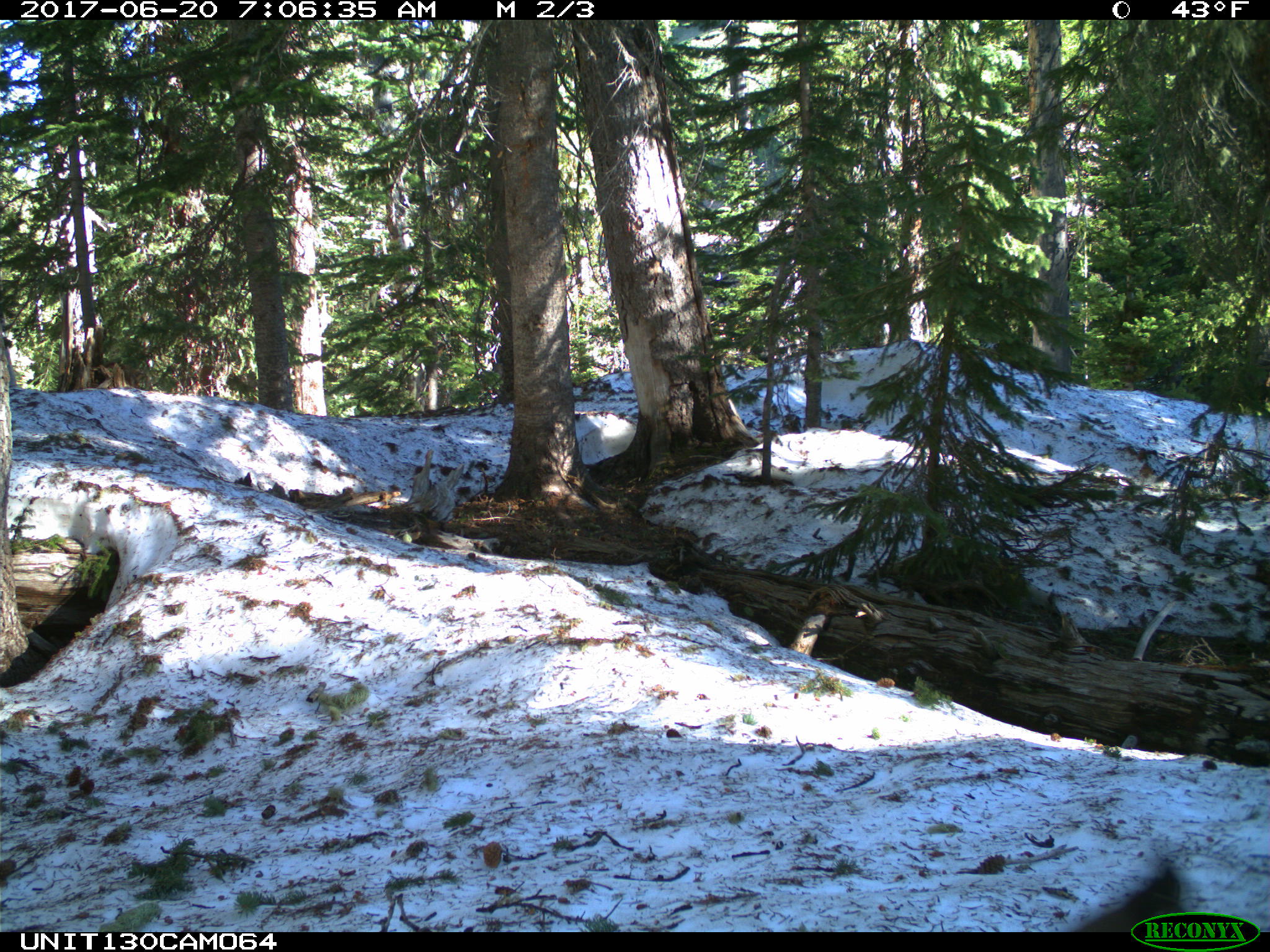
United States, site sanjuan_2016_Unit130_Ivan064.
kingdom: Animalia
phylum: Chordata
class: Aves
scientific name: Aves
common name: birds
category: unidentified bird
Unidentified bird (birds) (Aves).